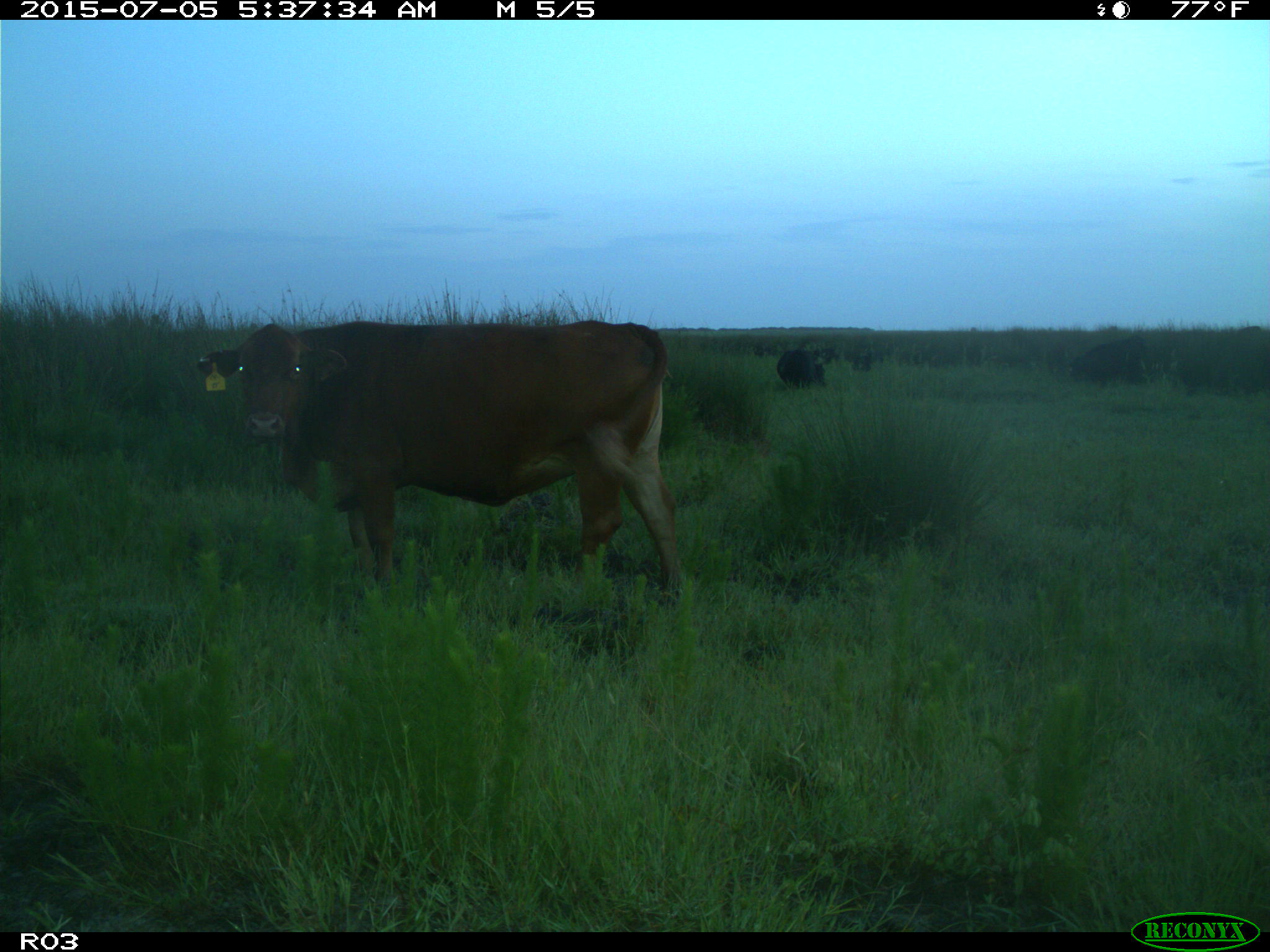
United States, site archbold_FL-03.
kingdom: Animalia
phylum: Chordata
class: Mammalia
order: Artiodactyla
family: Bovidae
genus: Bos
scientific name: Bos taurus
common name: domestic cow